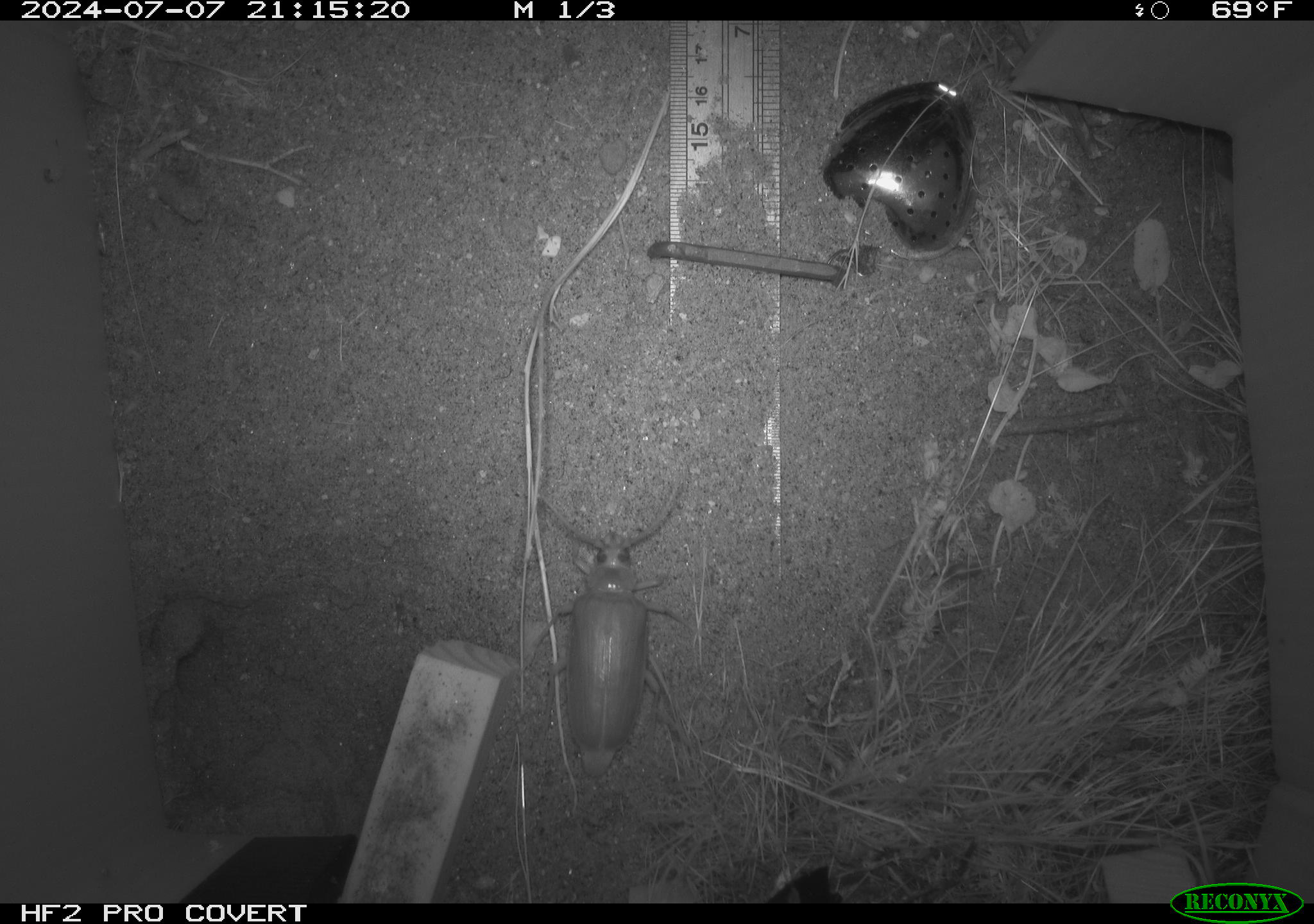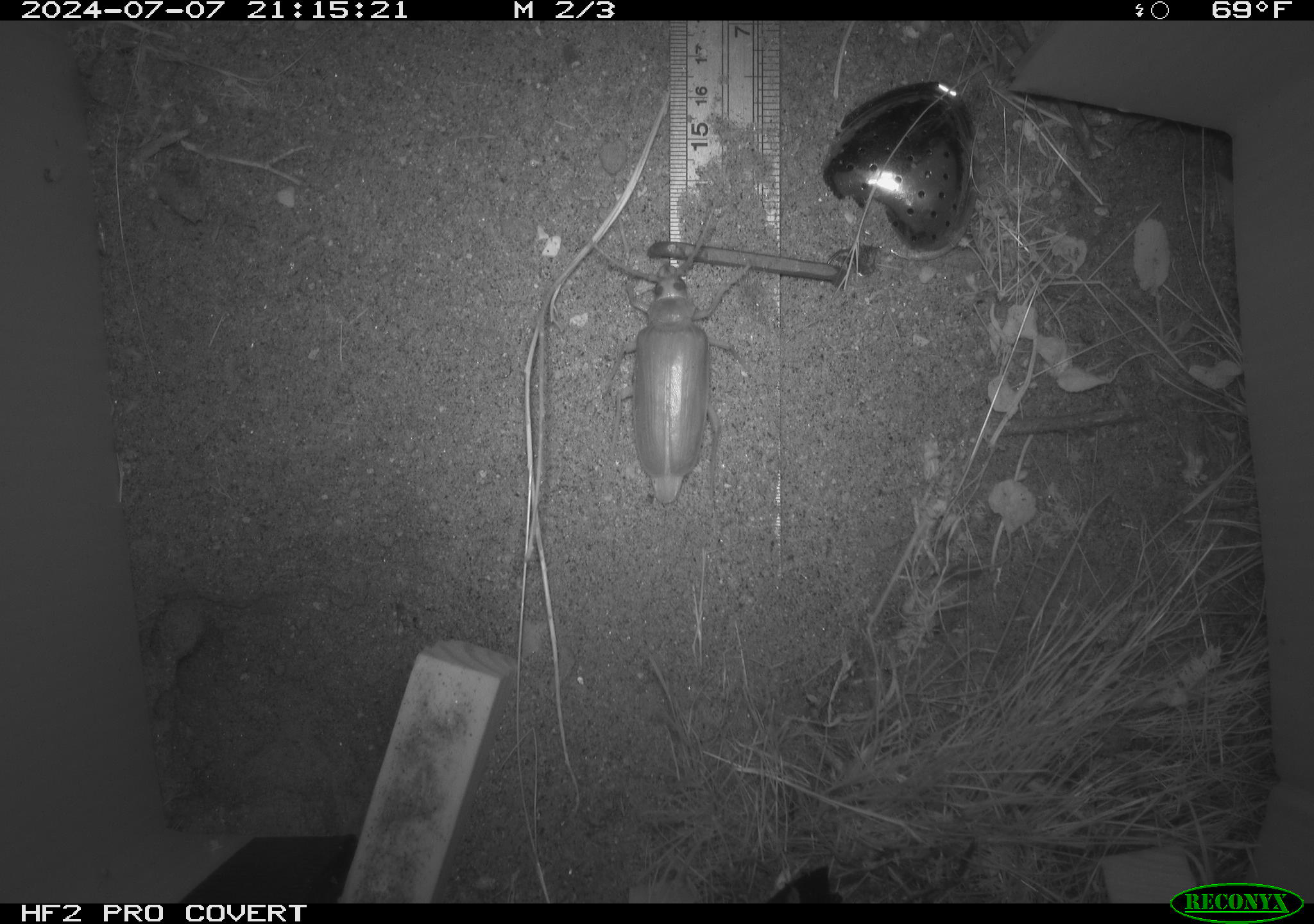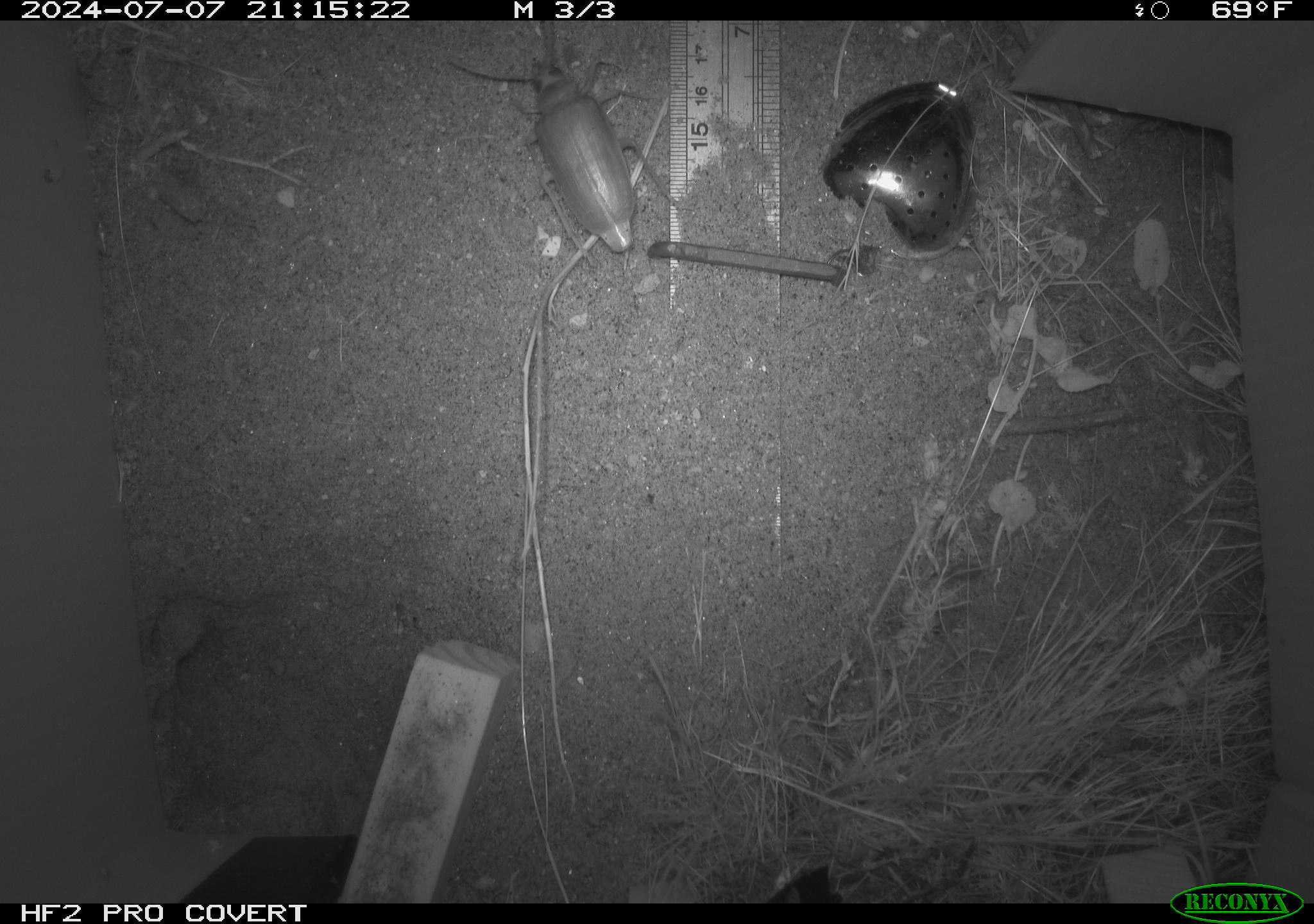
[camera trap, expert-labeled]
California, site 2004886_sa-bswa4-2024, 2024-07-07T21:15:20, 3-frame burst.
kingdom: Animalia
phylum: Arthropoda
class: Insecta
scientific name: Insecta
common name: insect